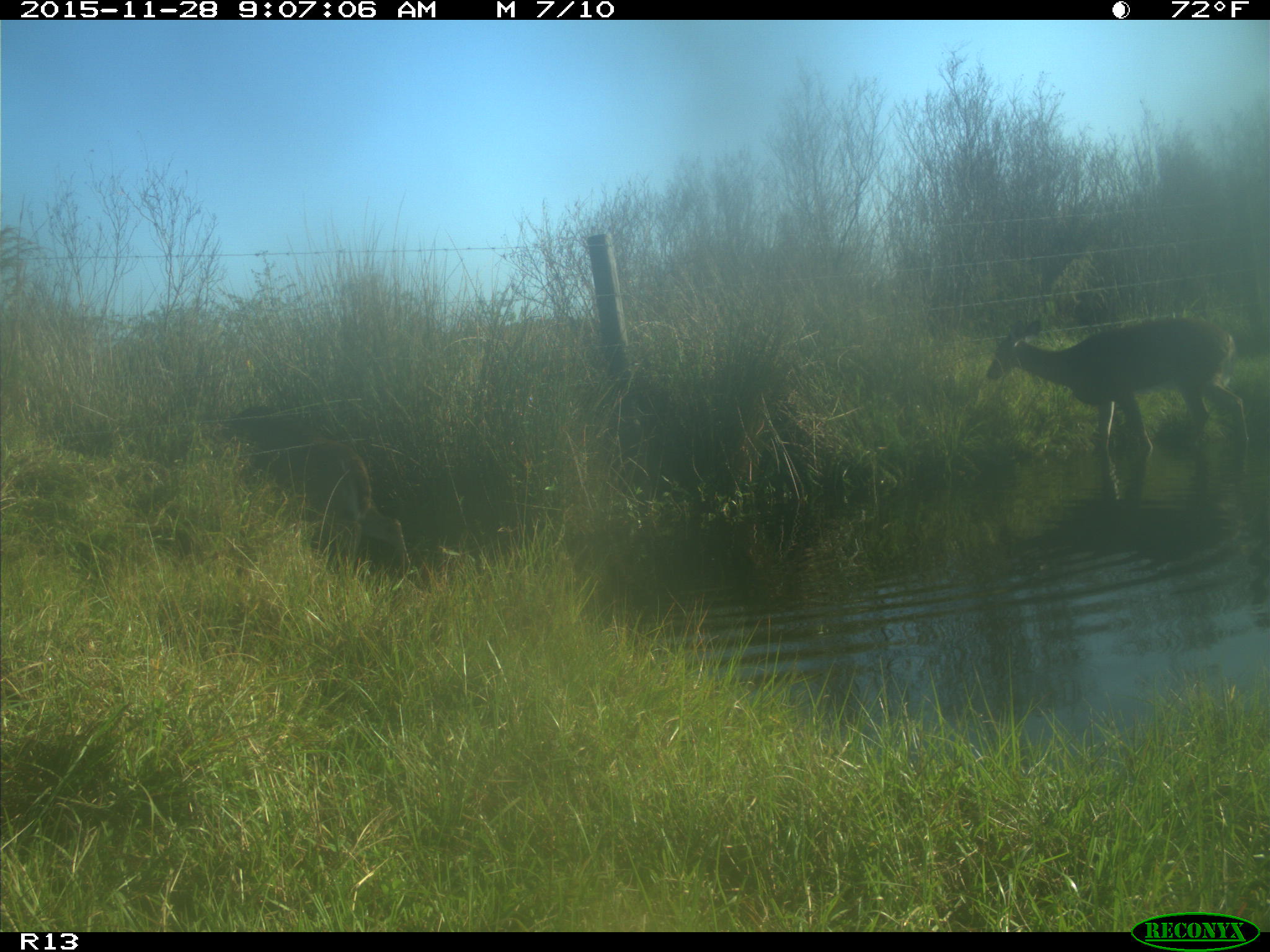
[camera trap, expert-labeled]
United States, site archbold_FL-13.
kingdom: Animalia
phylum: Chordata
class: Mammalia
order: Artiodactyla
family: Cervidae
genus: Odocoileus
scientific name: Odocoileus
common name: deer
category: unidentified deer